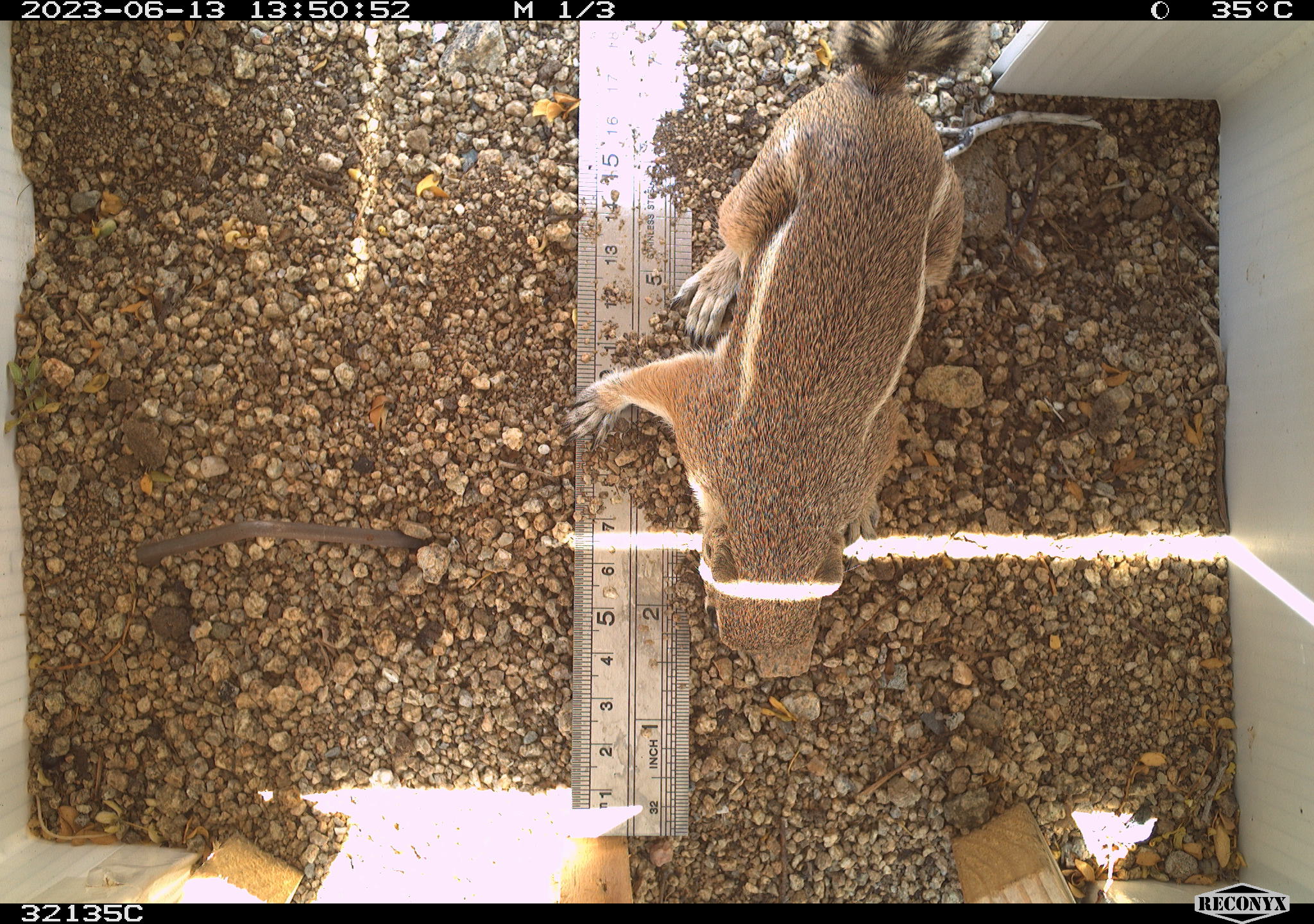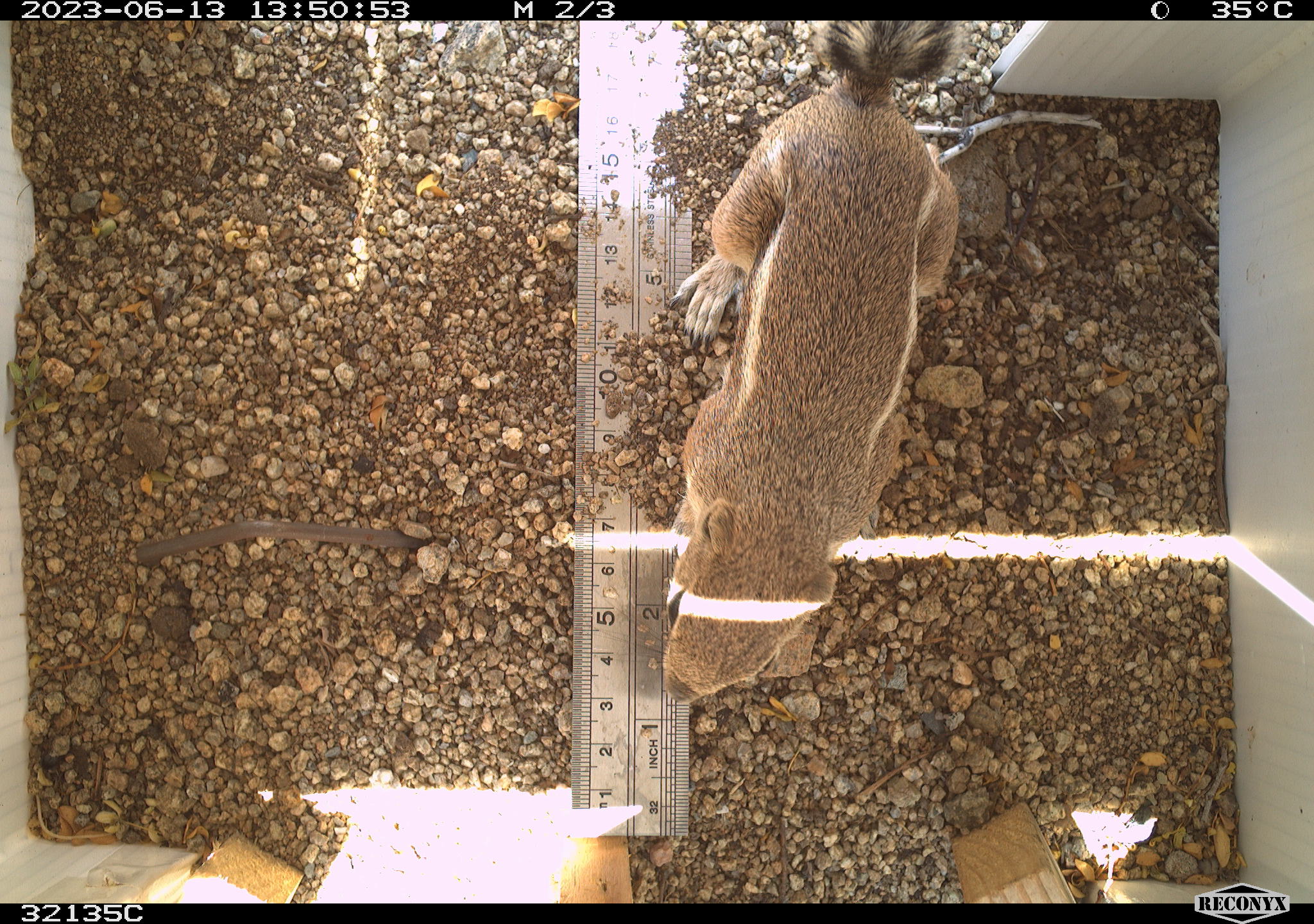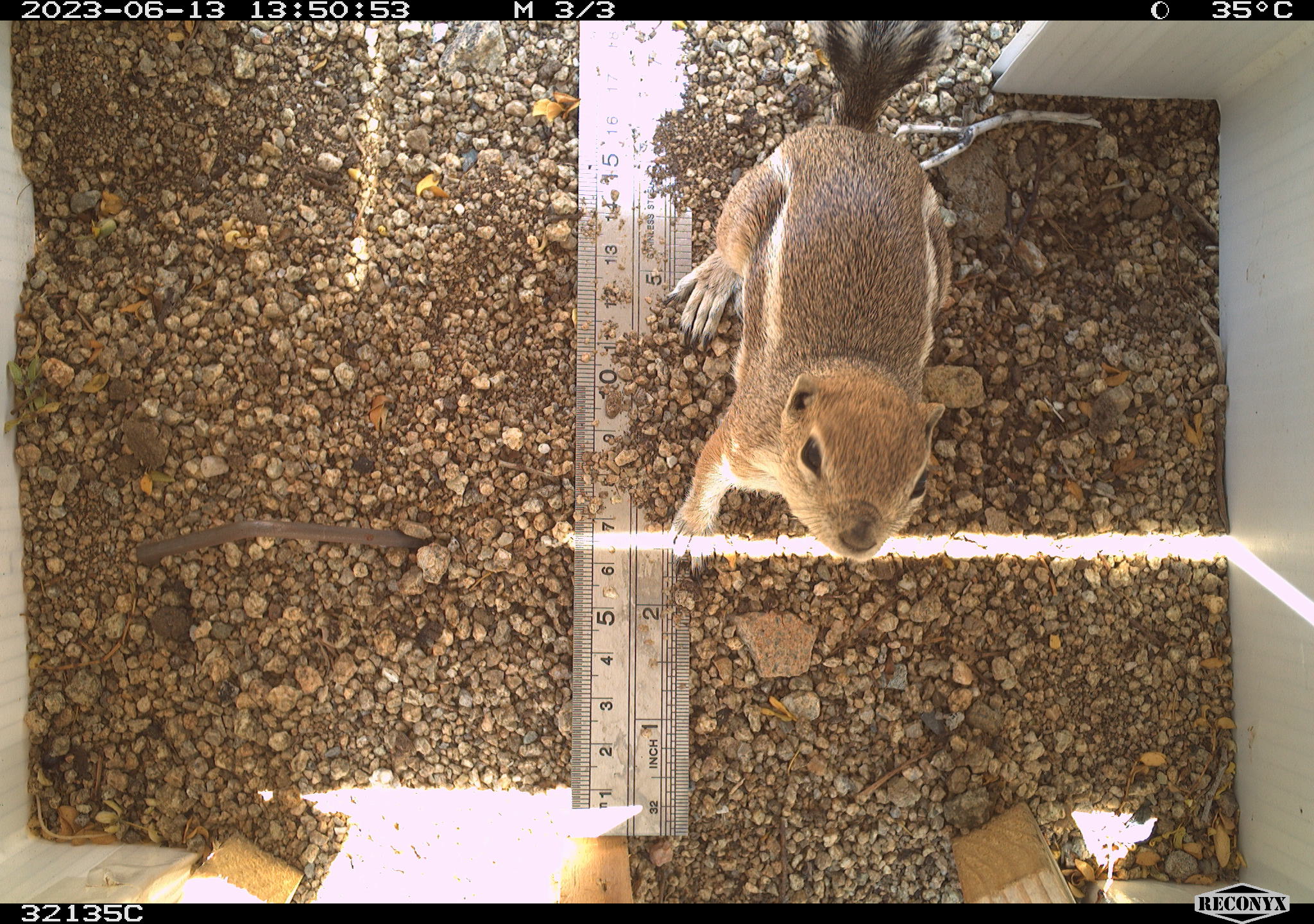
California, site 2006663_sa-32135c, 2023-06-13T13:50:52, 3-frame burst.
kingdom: Animalia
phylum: Chordata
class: Mammalia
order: Rodentia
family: Sciuridae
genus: Ammospermophilus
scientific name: Ammospermophilus leucurus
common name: white-tailed antelope squirrel